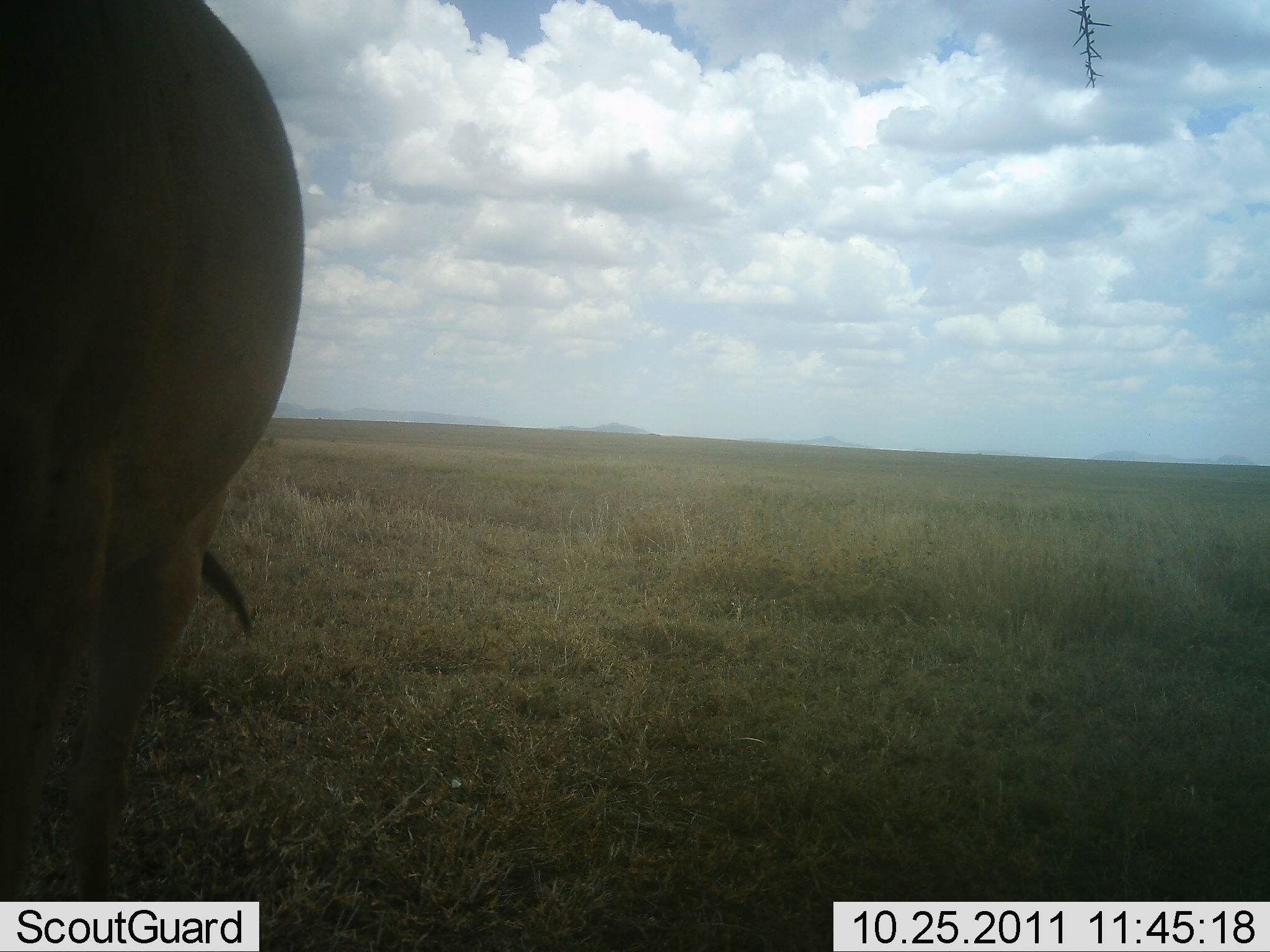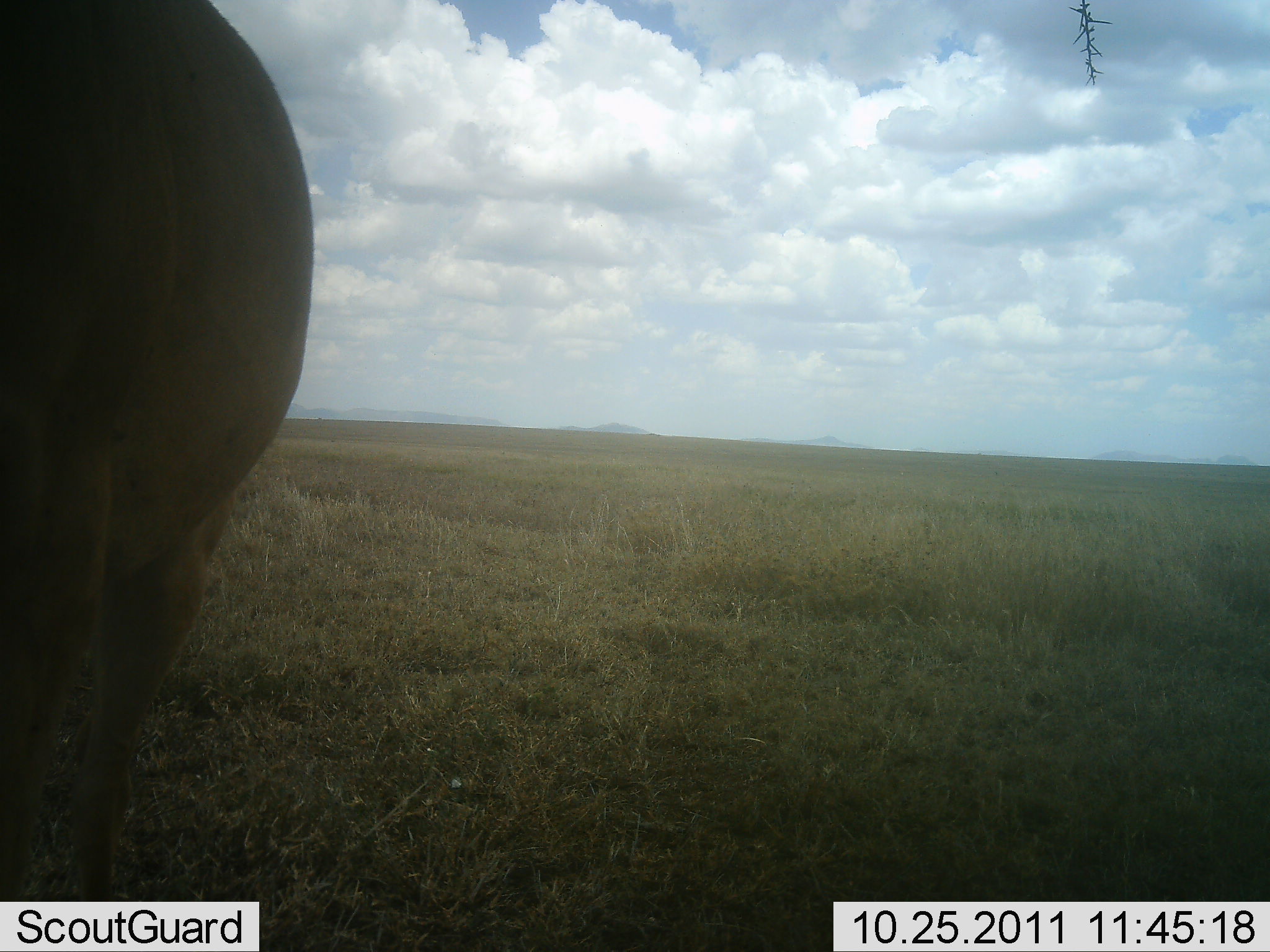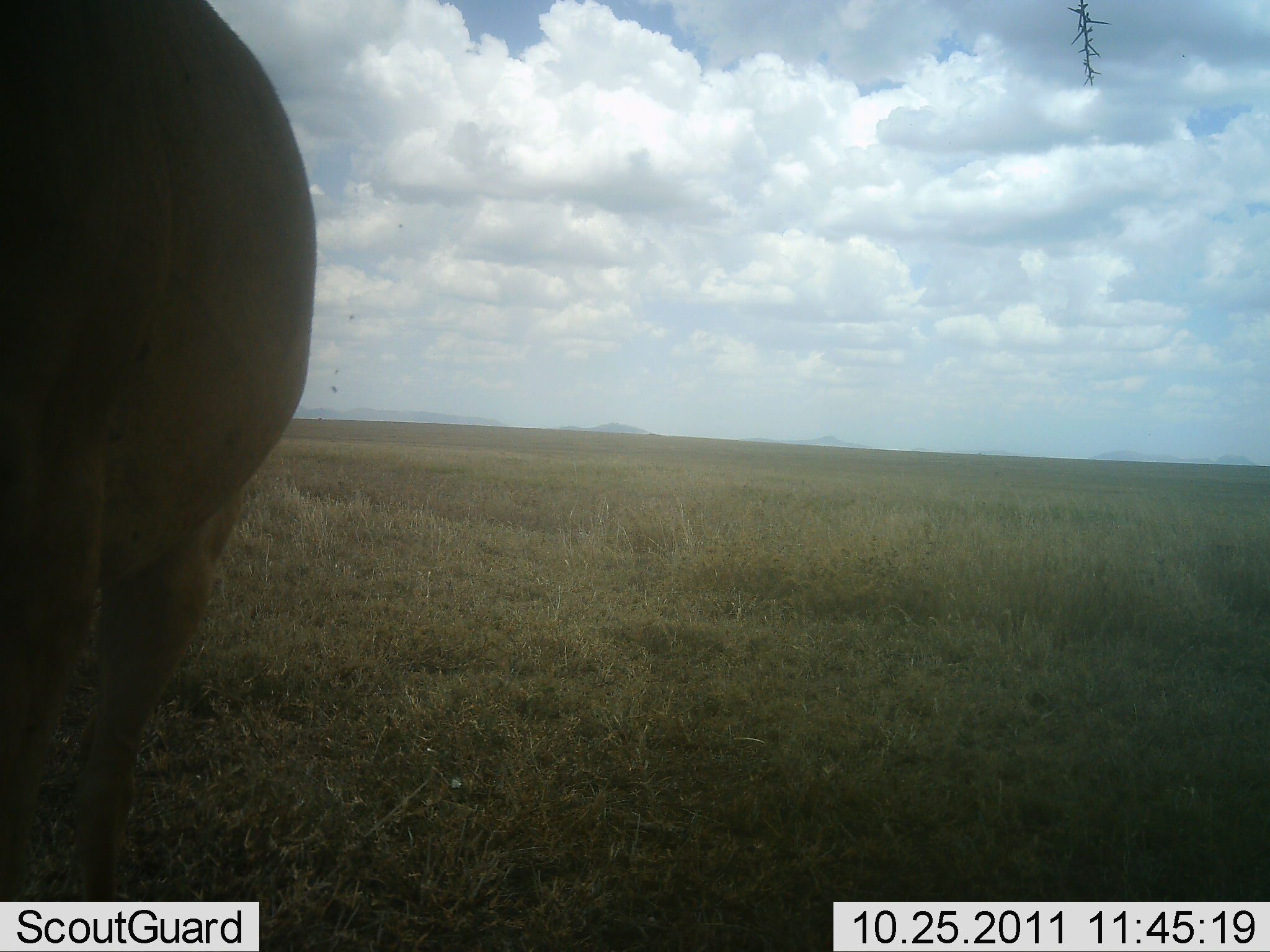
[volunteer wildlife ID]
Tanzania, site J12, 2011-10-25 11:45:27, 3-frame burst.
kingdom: Animalia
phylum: Chordata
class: Mammalia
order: Artiodactyla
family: Bovidae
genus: Alcelaphus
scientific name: Alcelaphus buselaphus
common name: hartebeest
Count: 1.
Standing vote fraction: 77%.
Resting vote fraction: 0%.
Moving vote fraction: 0%.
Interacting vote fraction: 0%.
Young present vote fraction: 0%.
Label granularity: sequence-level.